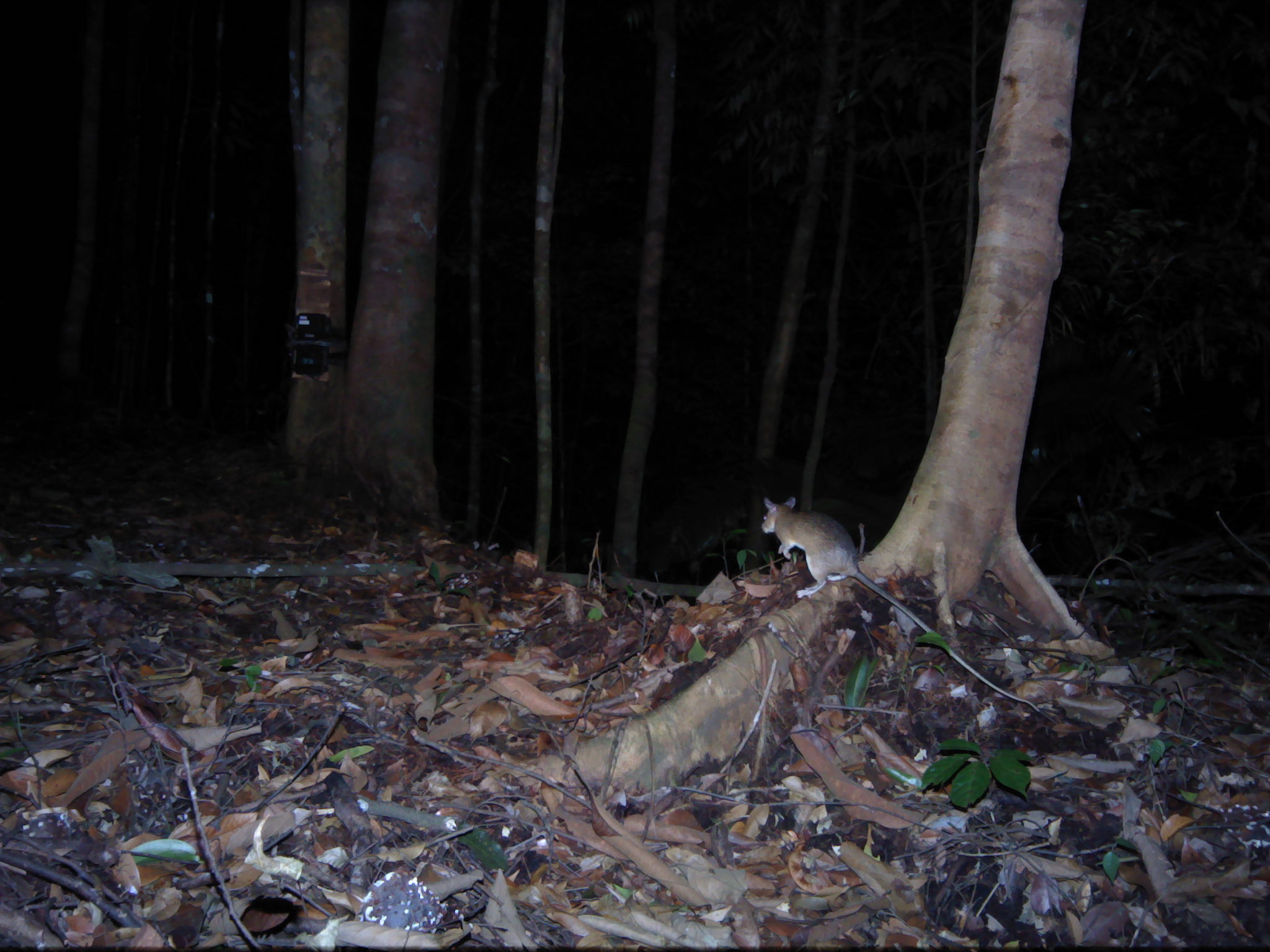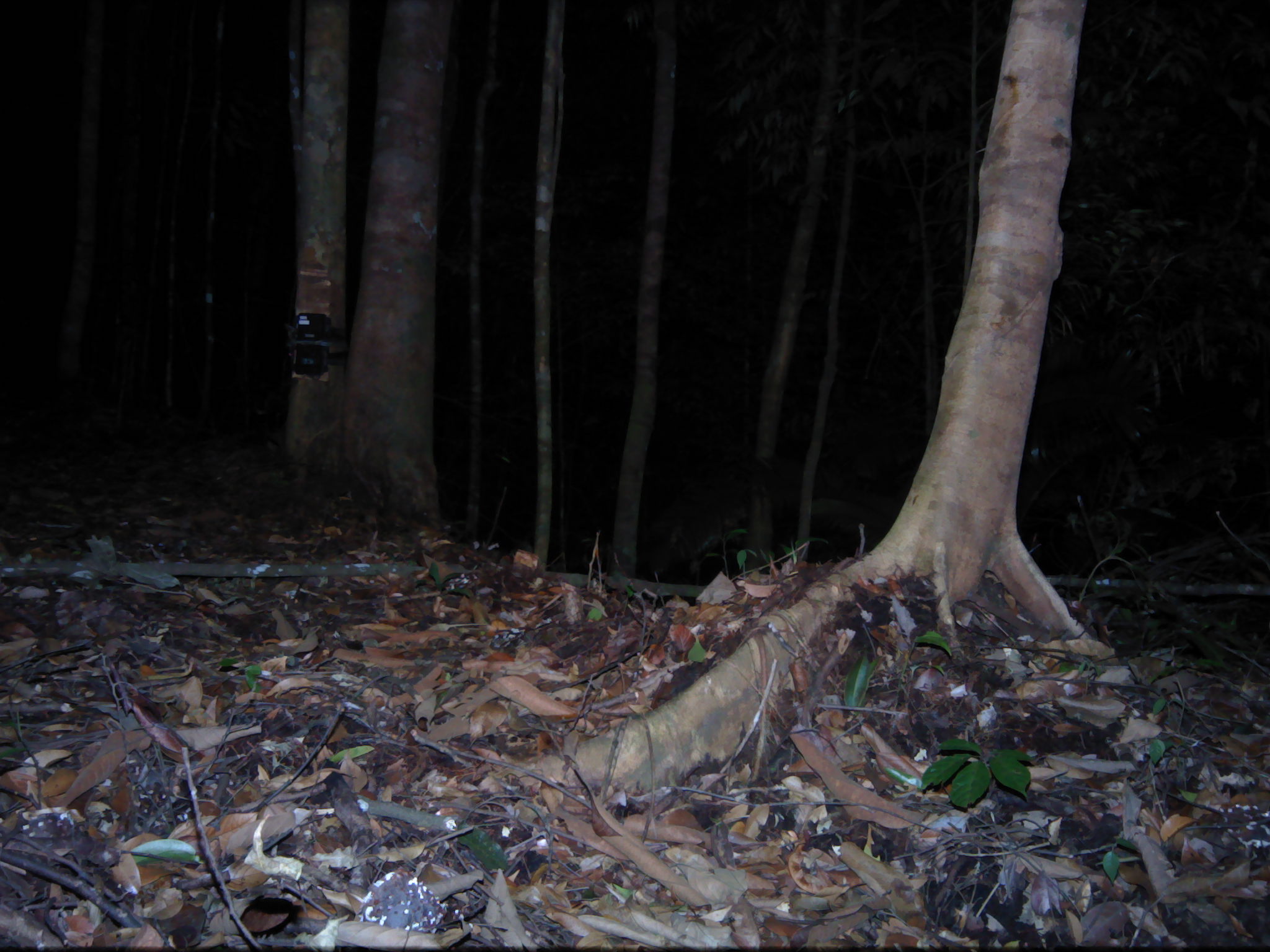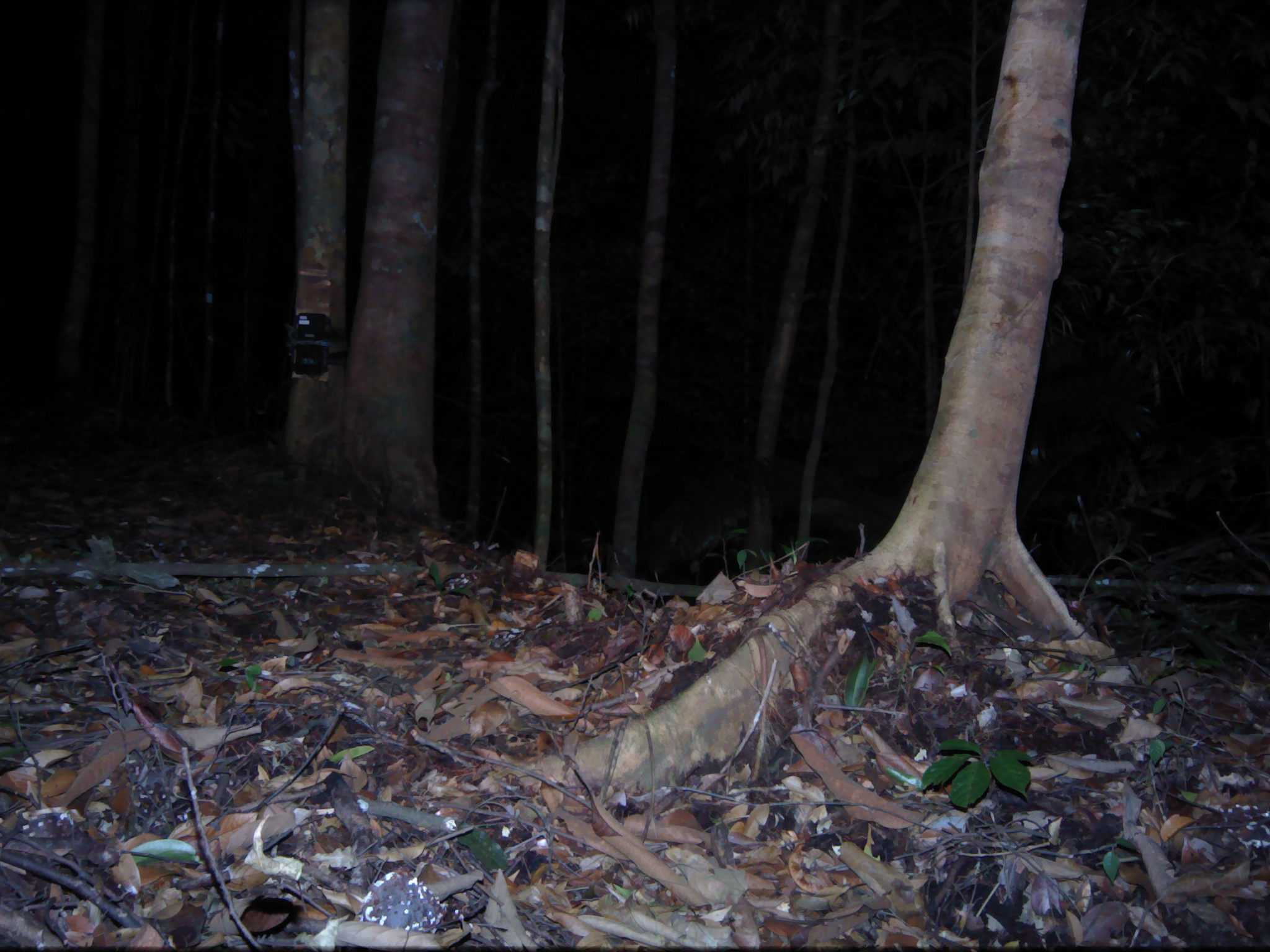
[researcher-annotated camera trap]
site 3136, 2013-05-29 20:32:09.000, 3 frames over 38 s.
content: unidentified animal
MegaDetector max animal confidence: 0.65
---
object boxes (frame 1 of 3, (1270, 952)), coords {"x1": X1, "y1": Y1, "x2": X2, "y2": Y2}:
unknown: {"x1": 758, "y1": 496, "x2": 1059, "y2": 726}